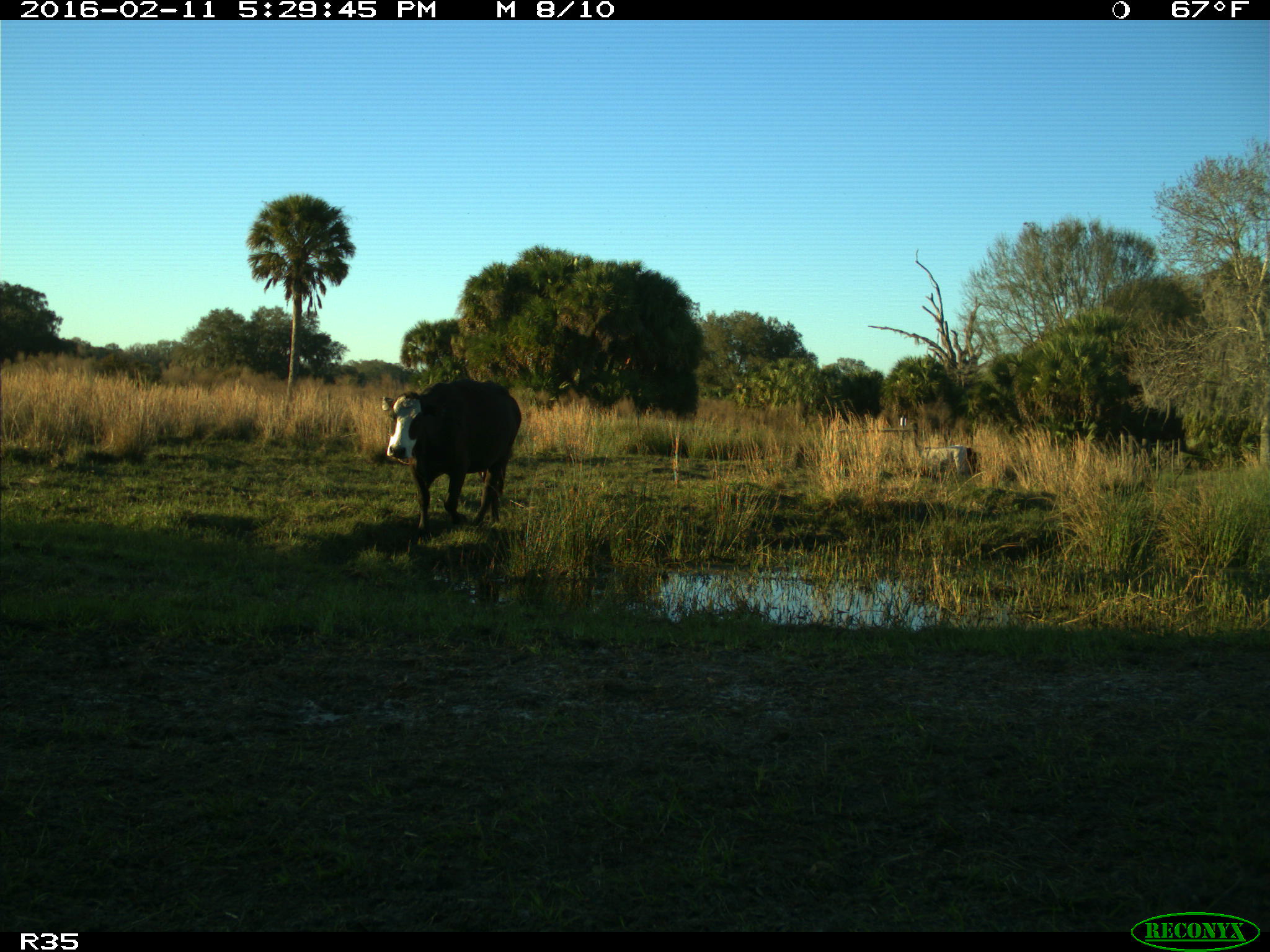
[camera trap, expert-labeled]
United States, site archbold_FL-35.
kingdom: Animalia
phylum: Chordata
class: Mammalia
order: Artiodactyla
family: Bovidae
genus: Bos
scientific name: Bos taurus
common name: domestic cow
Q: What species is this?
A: Bos taurus (domestic cow).